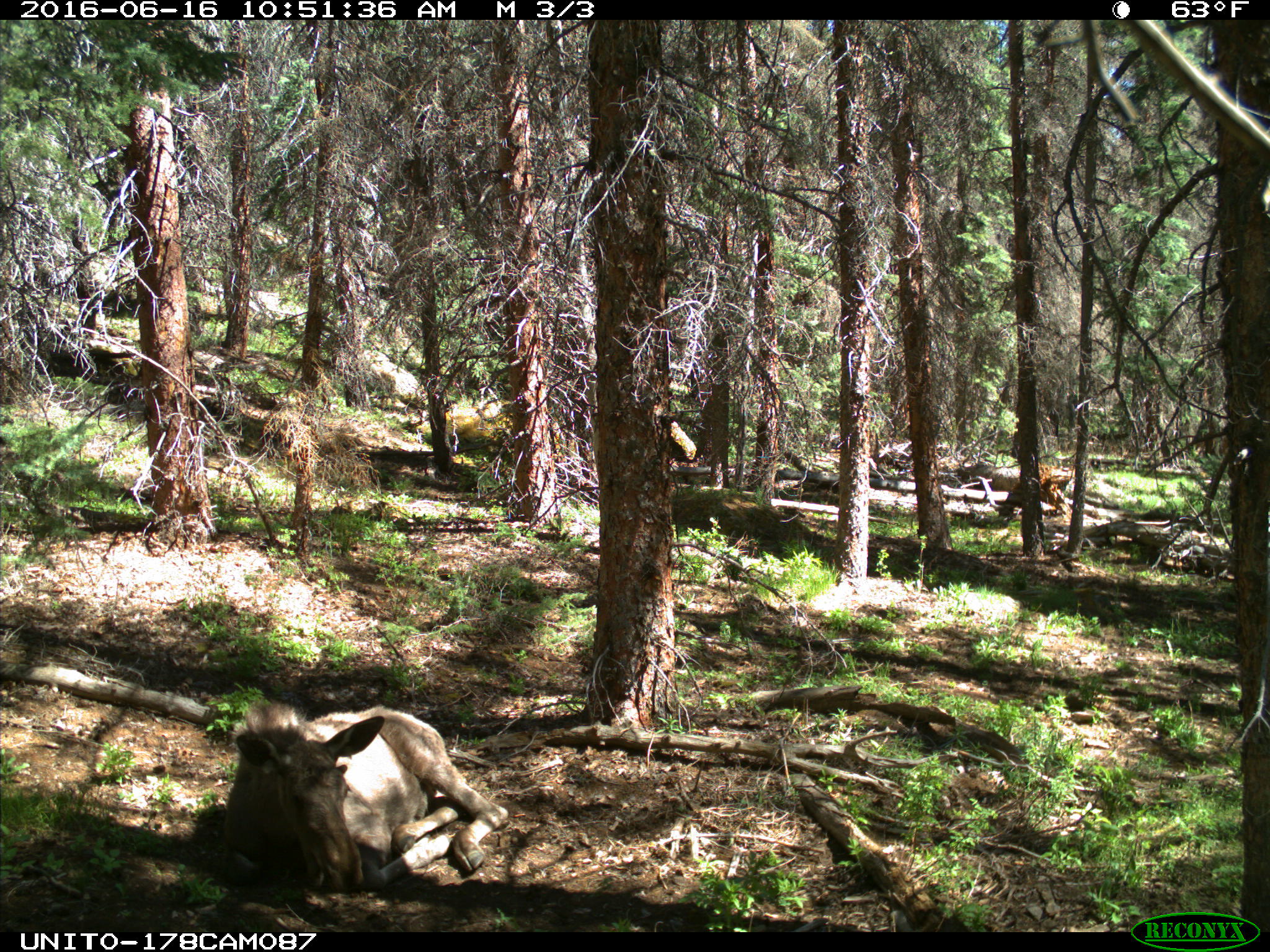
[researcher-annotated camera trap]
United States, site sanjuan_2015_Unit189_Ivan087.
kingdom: Animalia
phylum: Chordata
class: Mammalia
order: Artiodactyla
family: Cervidae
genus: Alces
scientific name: Alces alces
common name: moose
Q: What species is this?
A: Alces alces (moose).